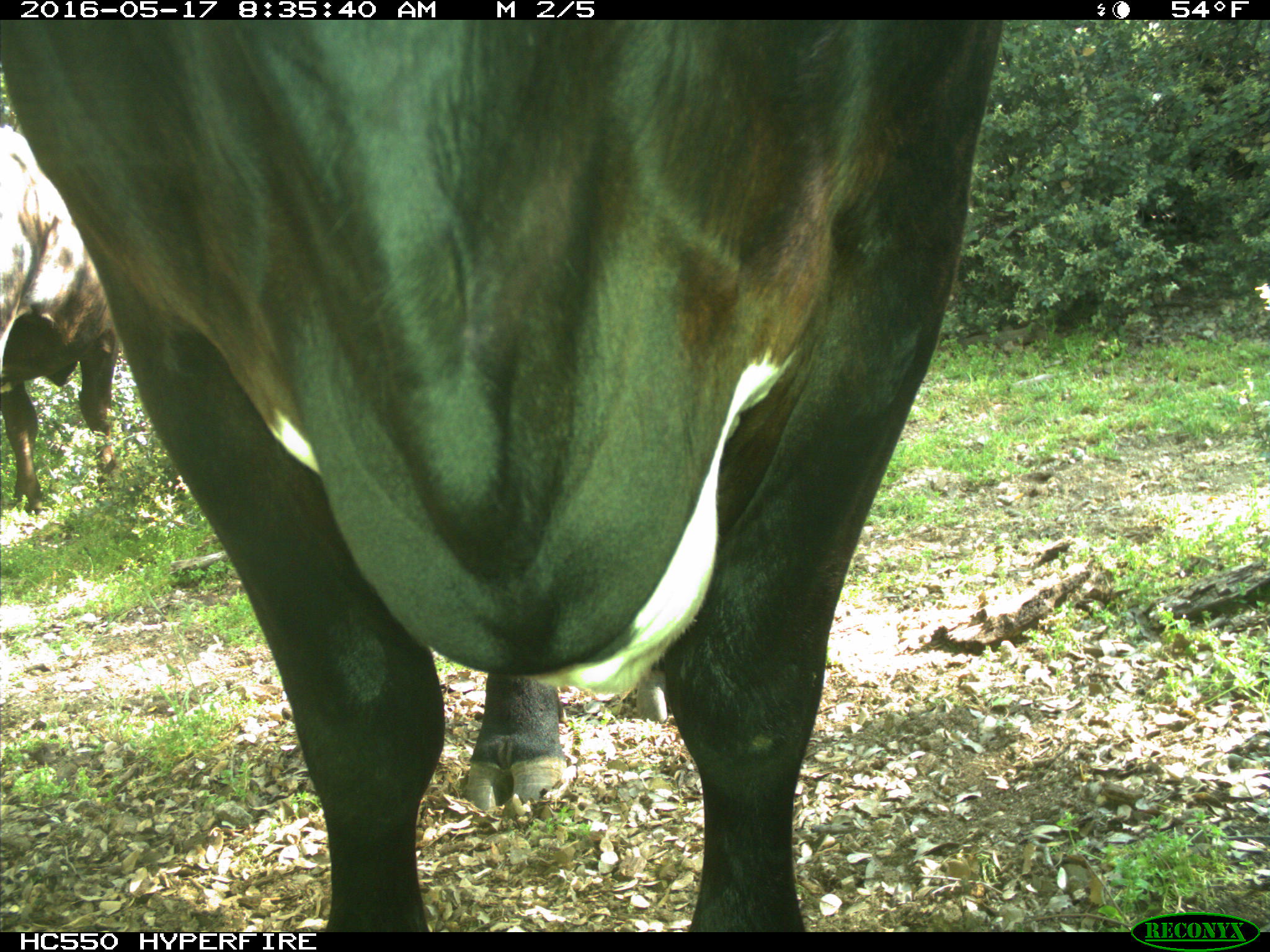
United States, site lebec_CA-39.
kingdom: Animalia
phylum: Chordata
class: Mammalia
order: Artiodactyla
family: Bovidae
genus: Bos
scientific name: Bos taurus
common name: domestic cow